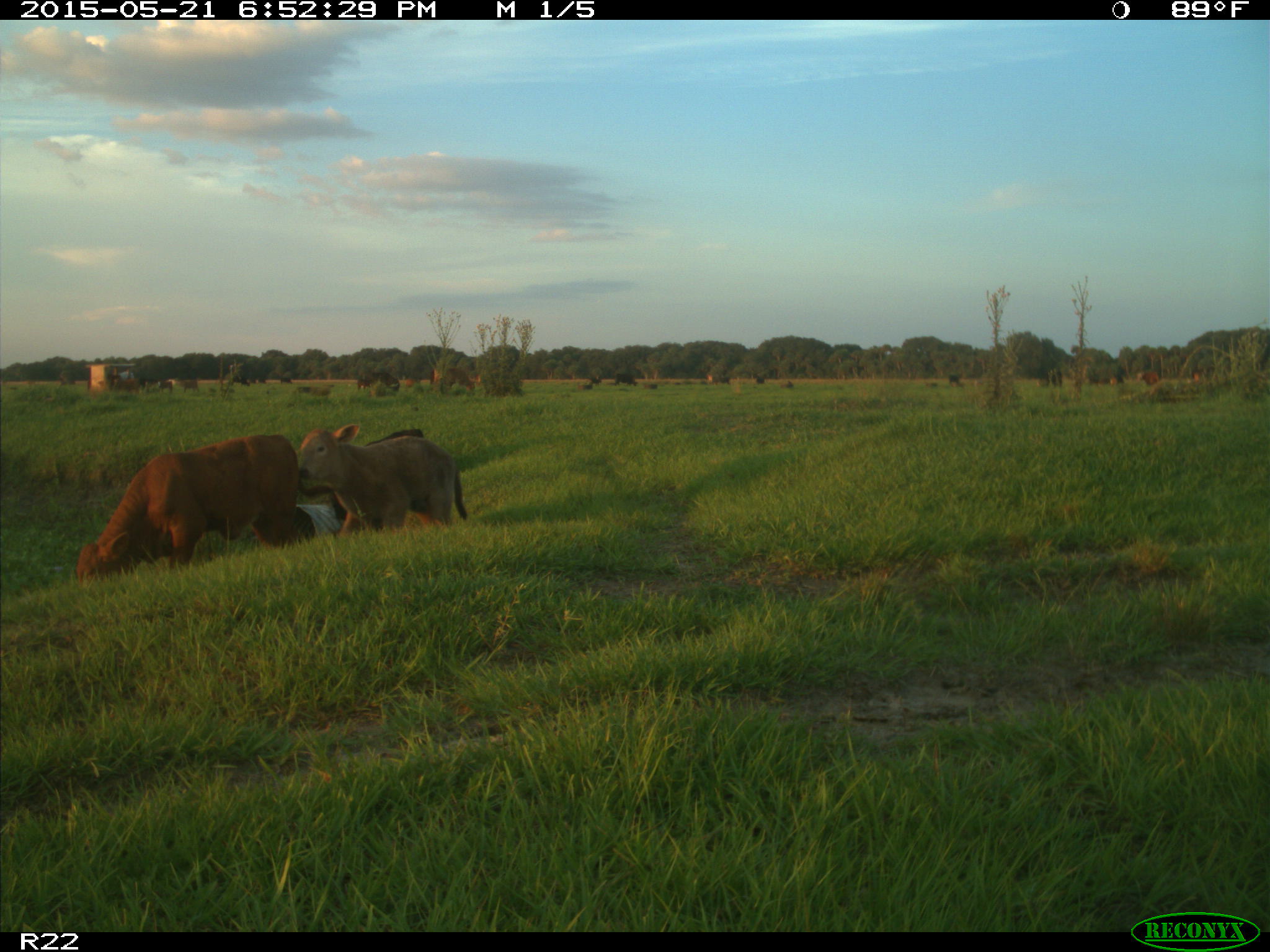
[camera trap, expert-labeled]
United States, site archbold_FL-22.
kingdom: Animalia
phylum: Chordata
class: Mammalia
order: Artiodactyla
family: Bovidae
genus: Bos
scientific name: Bos taurus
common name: domestic cow